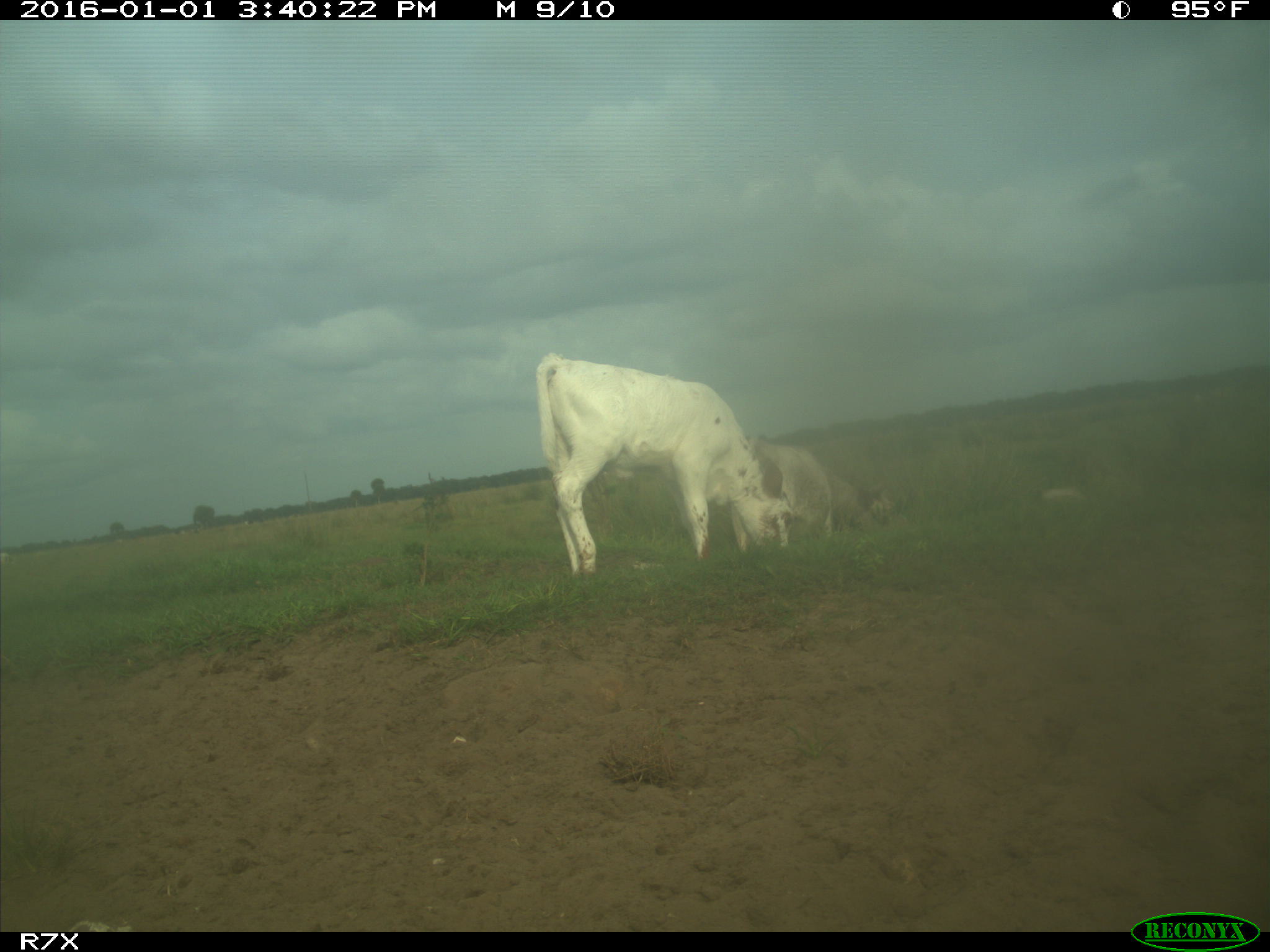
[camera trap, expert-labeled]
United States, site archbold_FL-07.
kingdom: Animalia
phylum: Chordata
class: Mammalia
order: Artiodactyla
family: Bovidae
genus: Bos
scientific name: Bos taurus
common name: domestic cow